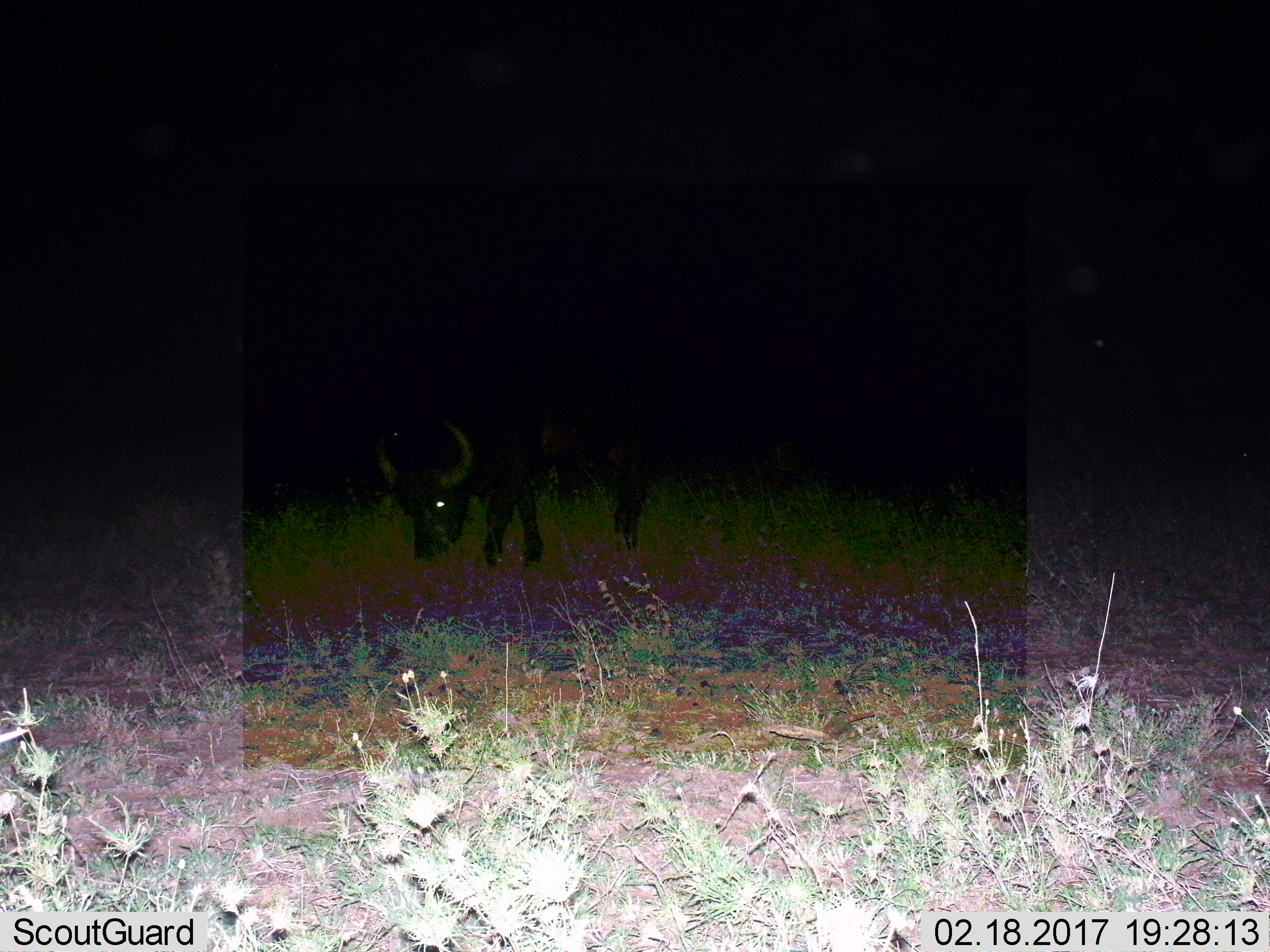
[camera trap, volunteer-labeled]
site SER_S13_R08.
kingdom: Animalia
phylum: Chordata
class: Mammalia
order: Artiodactyla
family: Bovidae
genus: Syncerus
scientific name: Syncerus caffer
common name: african buffalo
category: buffalo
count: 1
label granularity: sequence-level